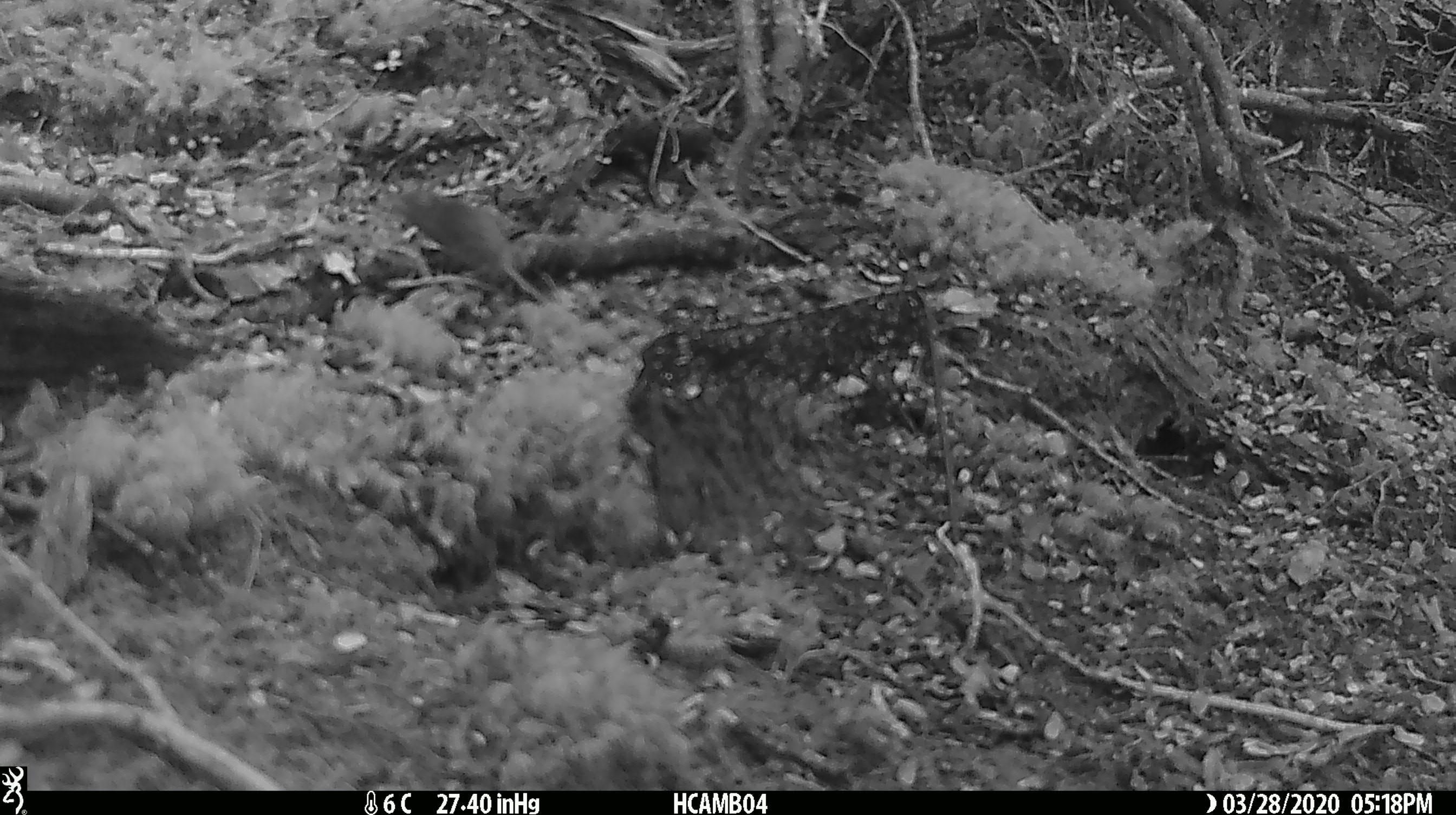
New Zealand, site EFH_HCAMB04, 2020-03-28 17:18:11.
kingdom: Animalia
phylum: Chordata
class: Mammalia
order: Rodentia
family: Muridae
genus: Mus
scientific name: Mus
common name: mouse